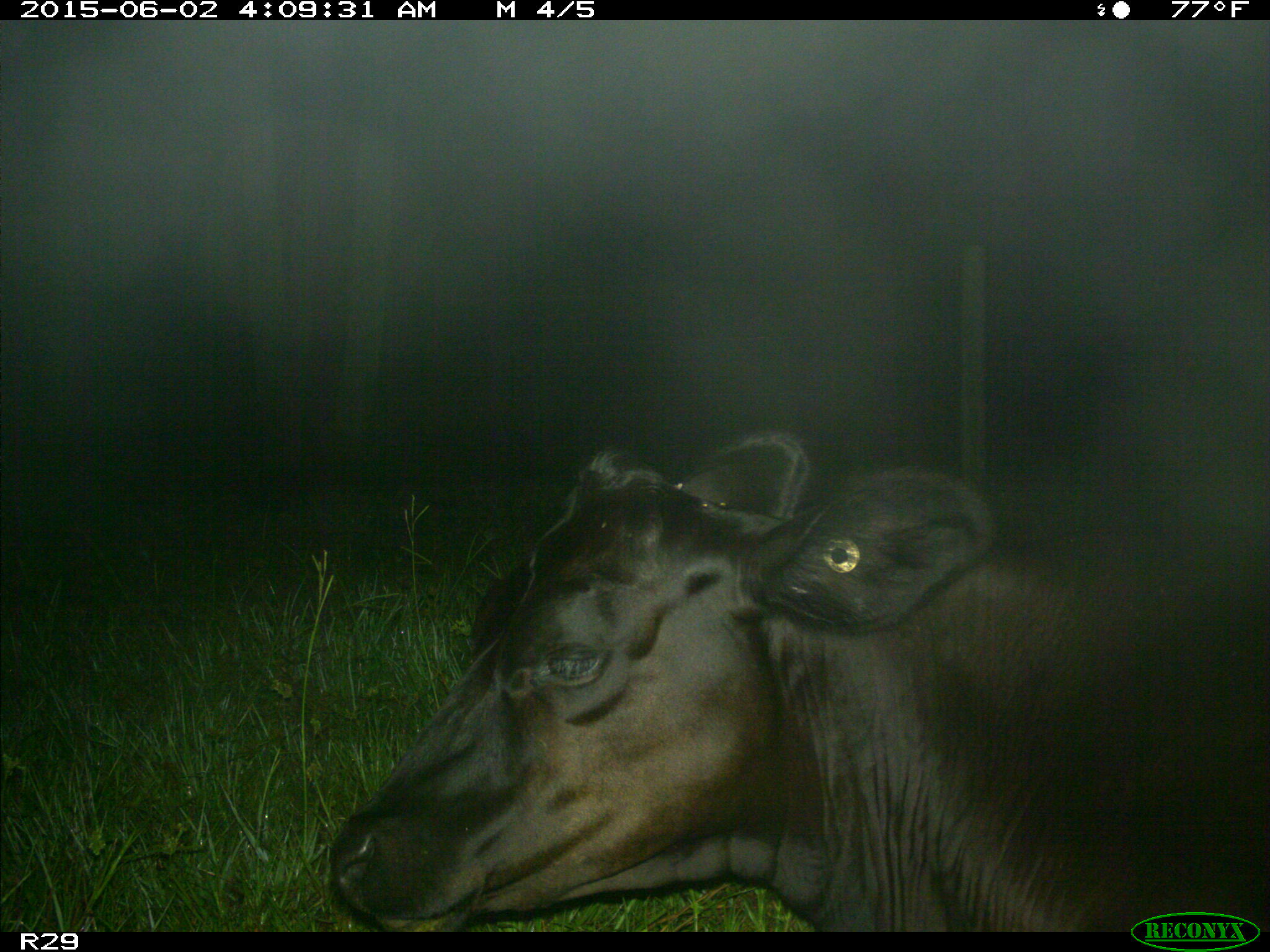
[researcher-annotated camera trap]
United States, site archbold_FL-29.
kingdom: Animalia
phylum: Chordata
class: Mammalia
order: Artiodactyla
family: Bovidae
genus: Bos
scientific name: Bos taurus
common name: domestic cow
Bos taurus (domestic cow).